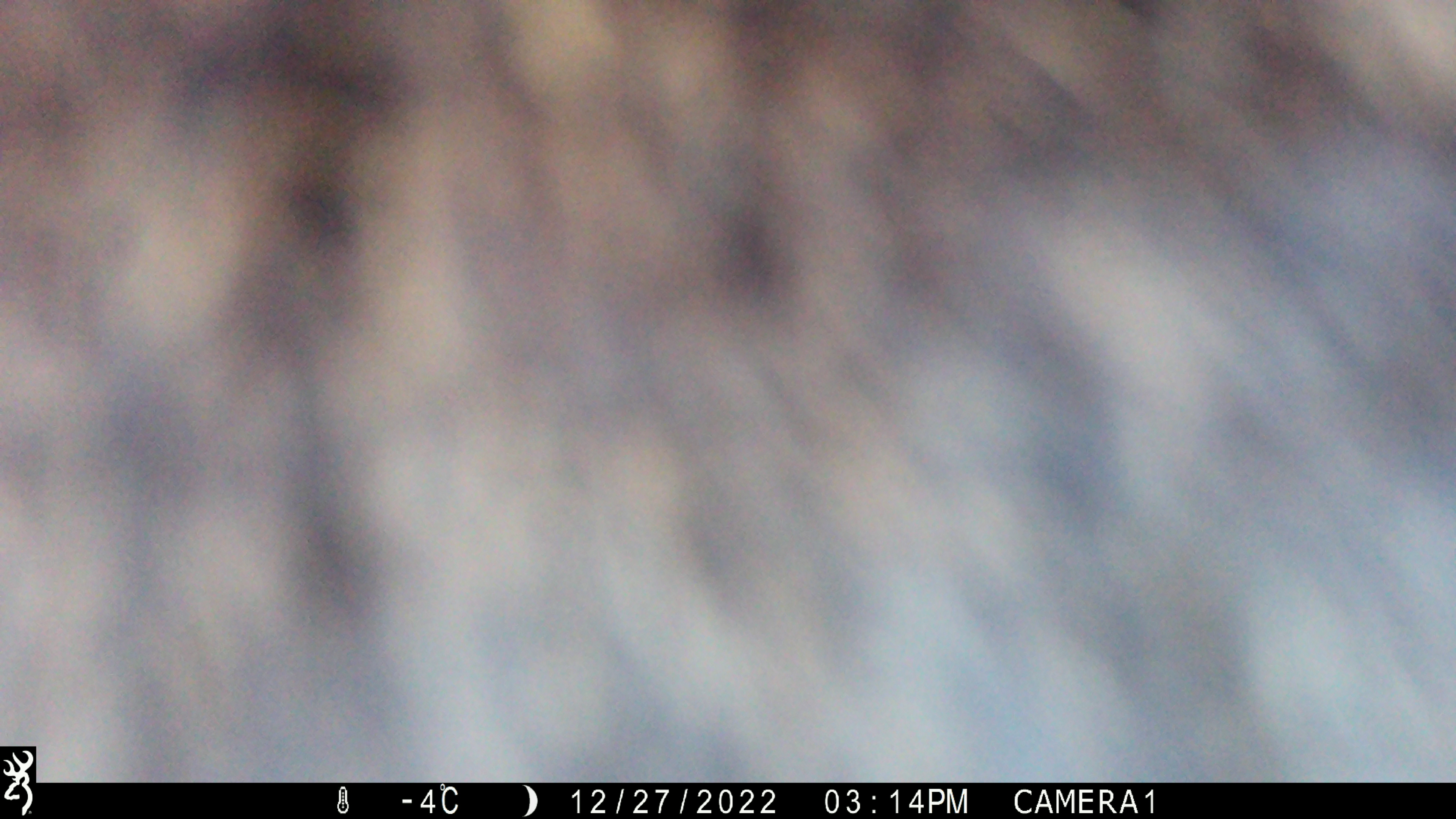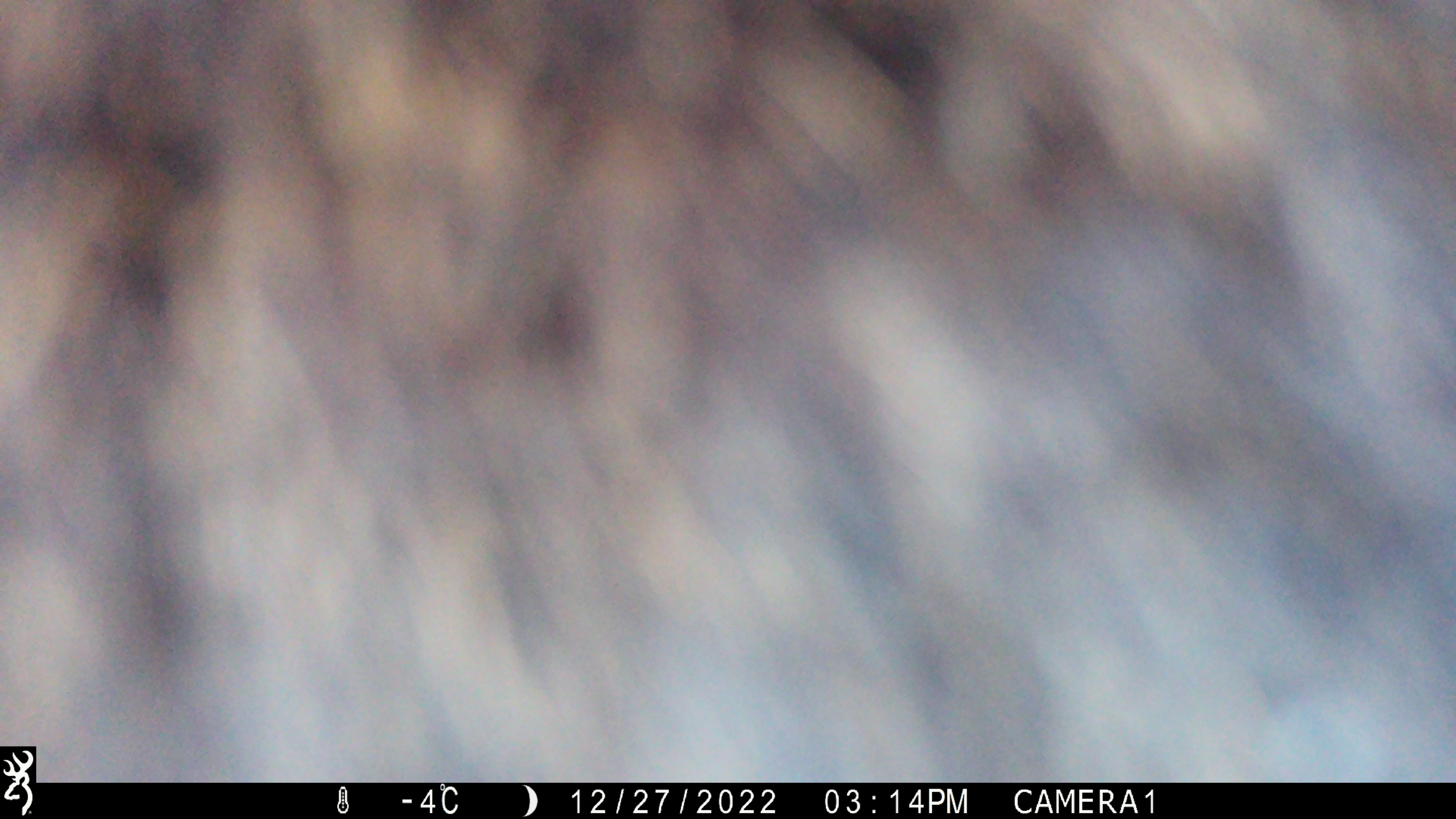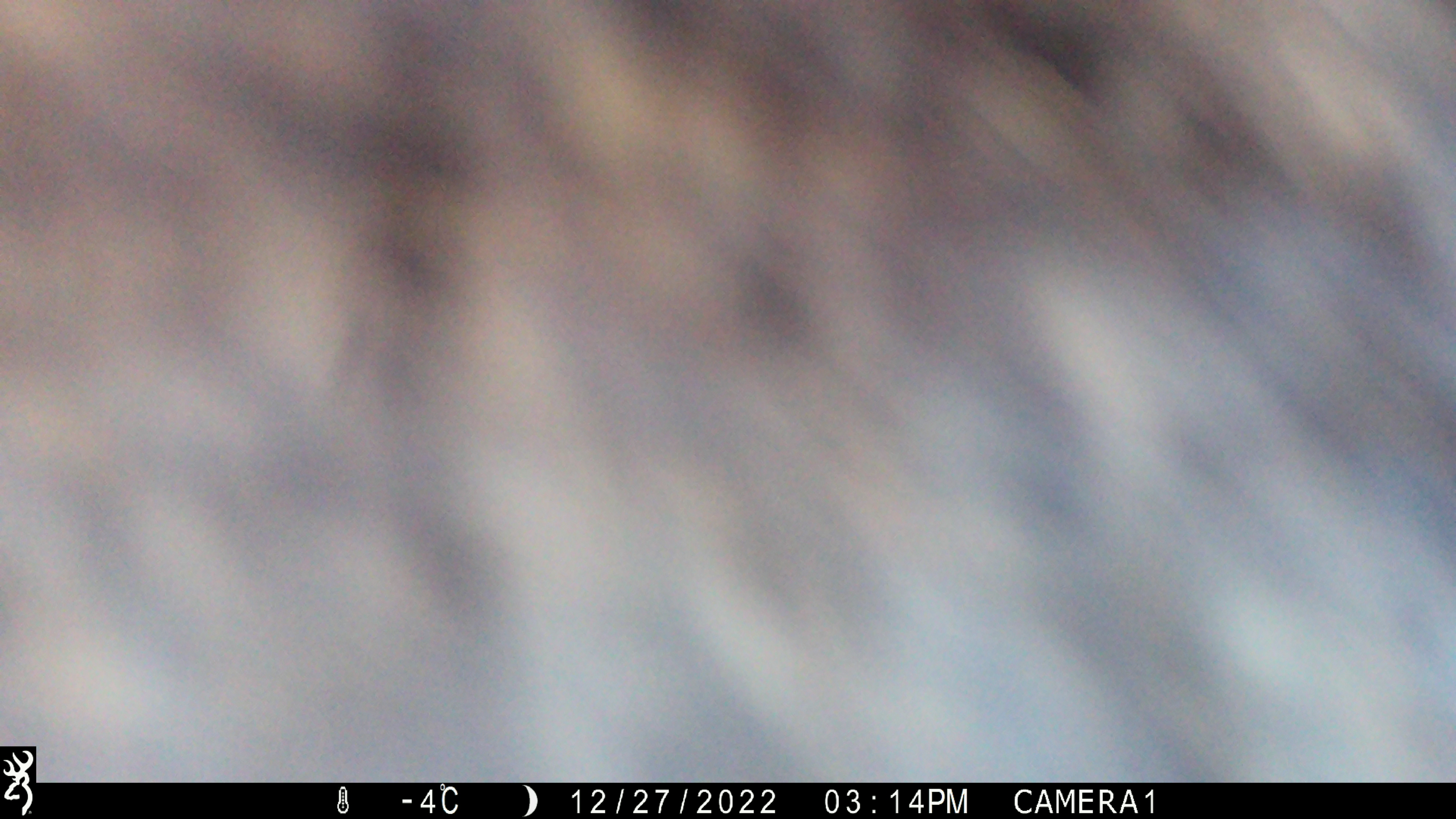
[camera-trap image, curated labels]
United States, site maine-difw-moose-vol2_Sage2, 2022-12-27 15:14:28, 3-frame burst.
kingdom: Animalia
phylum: Chordata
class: Mammalia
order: Artiodactyla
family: Cervidae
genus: Alces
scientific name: Alces alces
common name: moose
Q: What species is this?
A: Moose (Alces alces).